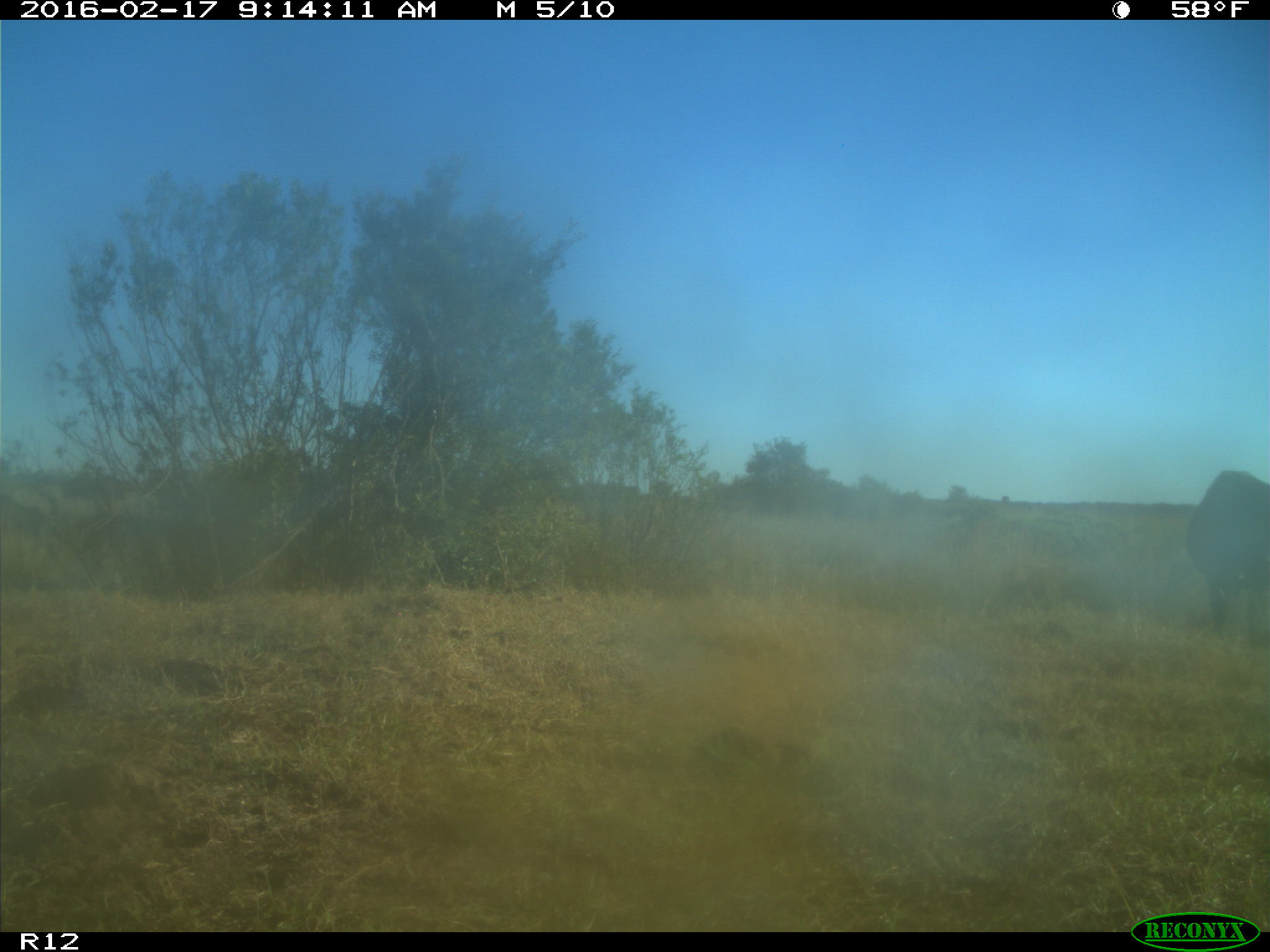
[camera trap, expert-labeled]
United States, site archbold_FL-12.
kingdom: Animalia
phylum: Chordata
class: Mammalia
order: Artiodactyla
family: Bovidae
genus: Bos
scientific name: Bos taurus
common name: domestic cow